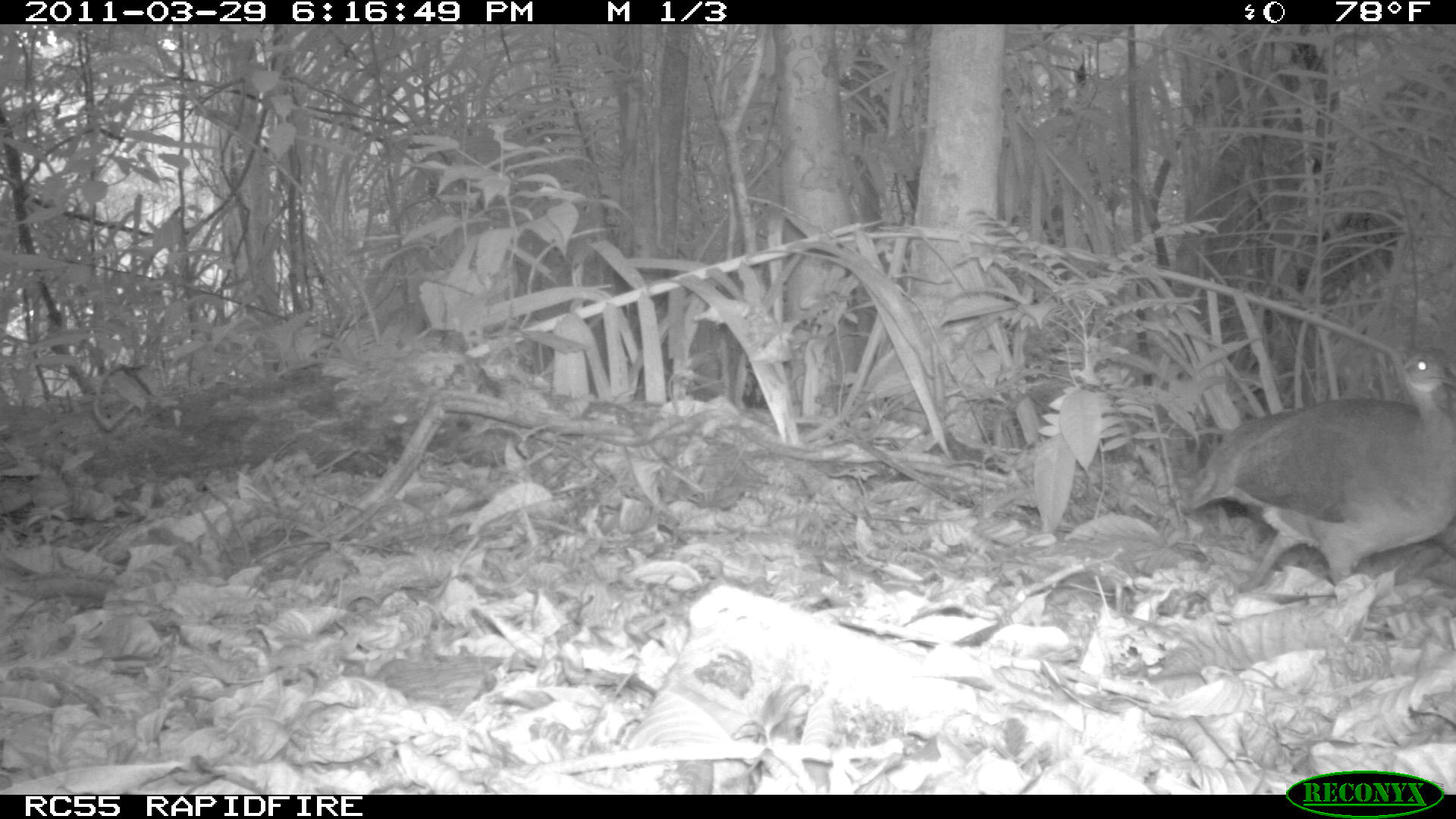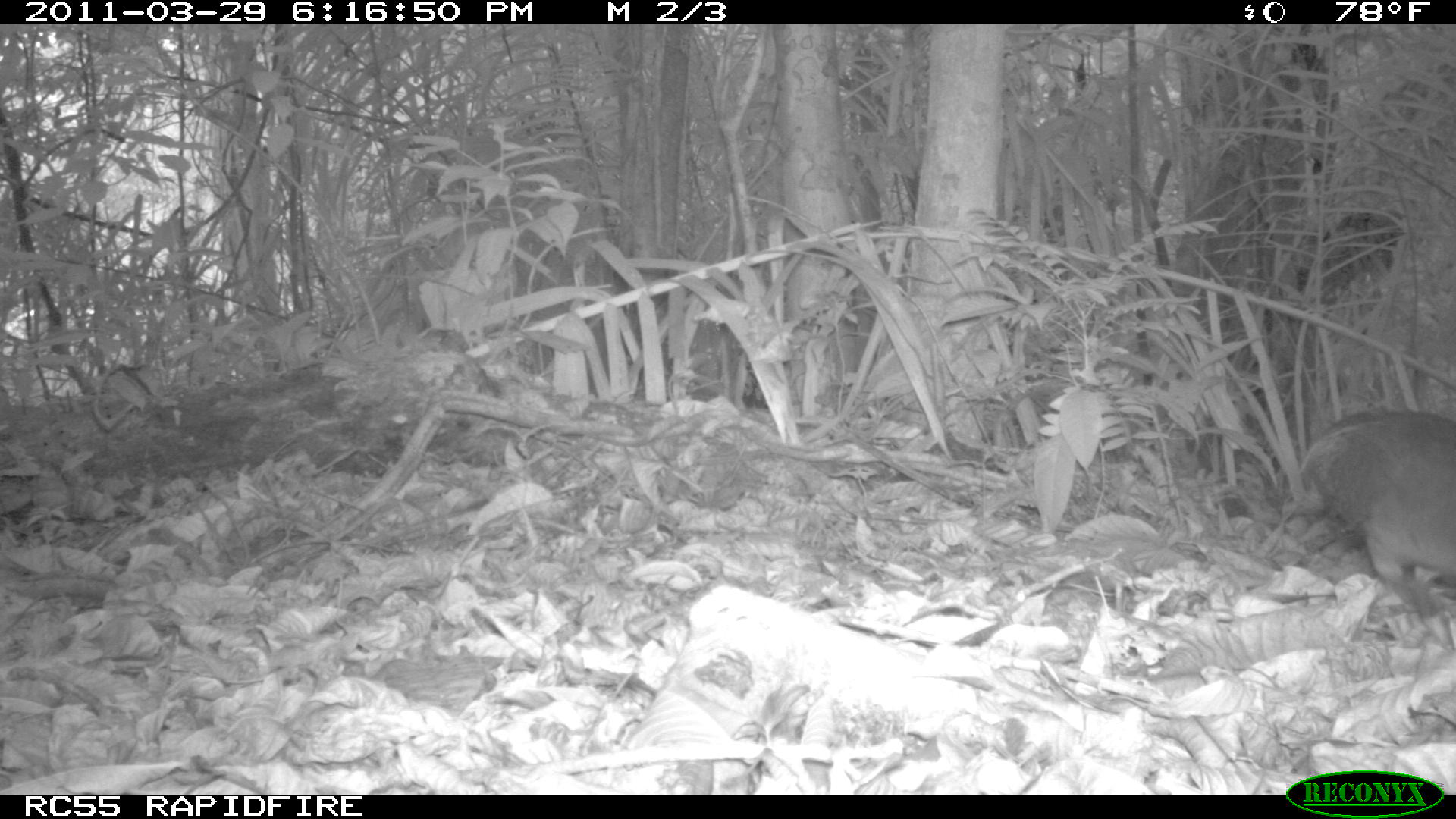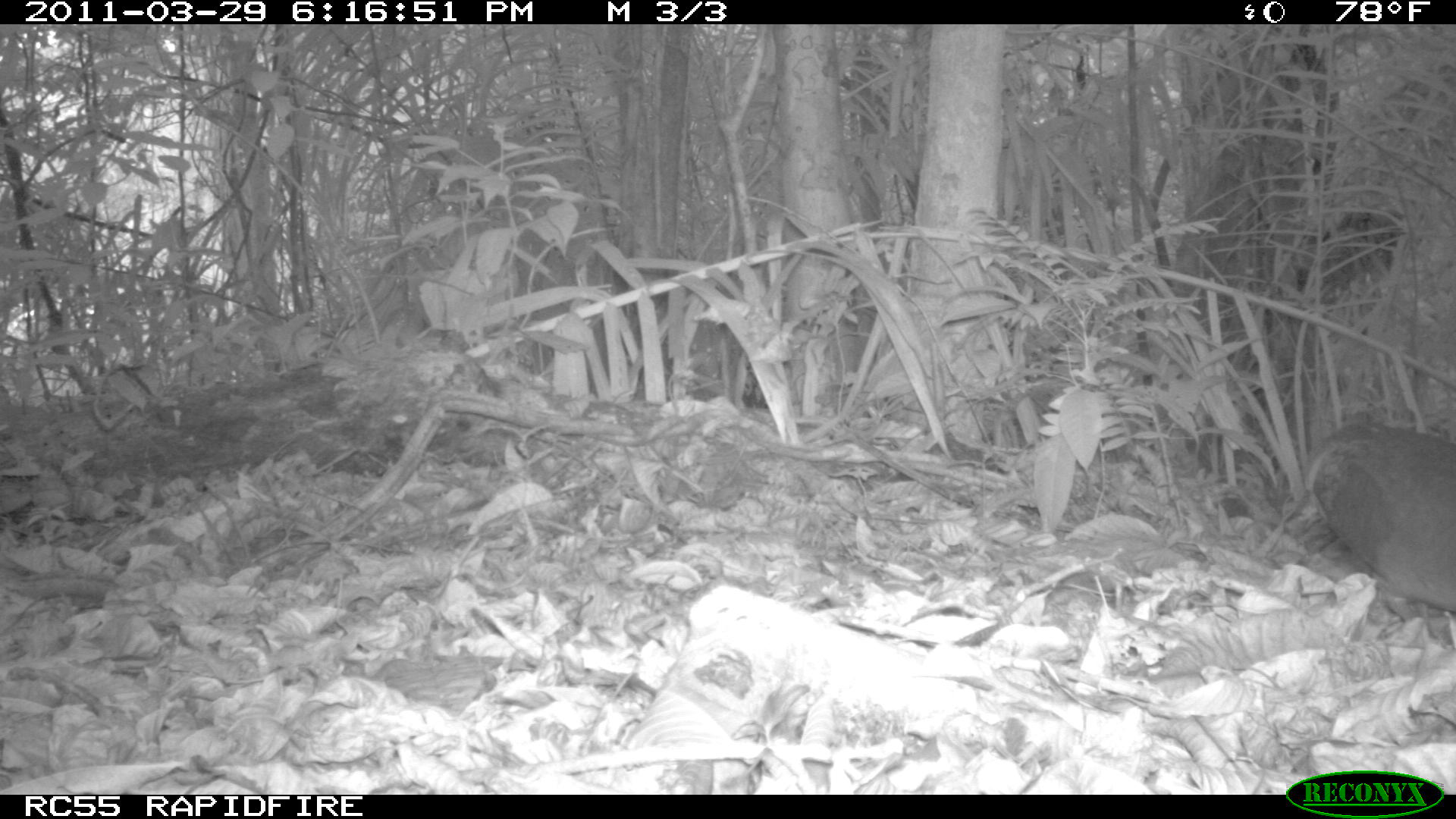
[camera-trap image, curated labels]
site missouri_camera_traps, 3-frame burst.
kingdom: Animalia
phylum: Chordata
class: Aves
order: Tinamiformes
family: Tinamidae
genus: Tinamus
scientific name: Tinamus major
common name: great tinamou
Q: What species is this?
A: Great tinamou (Tinamus major).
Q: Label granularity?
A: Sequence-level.